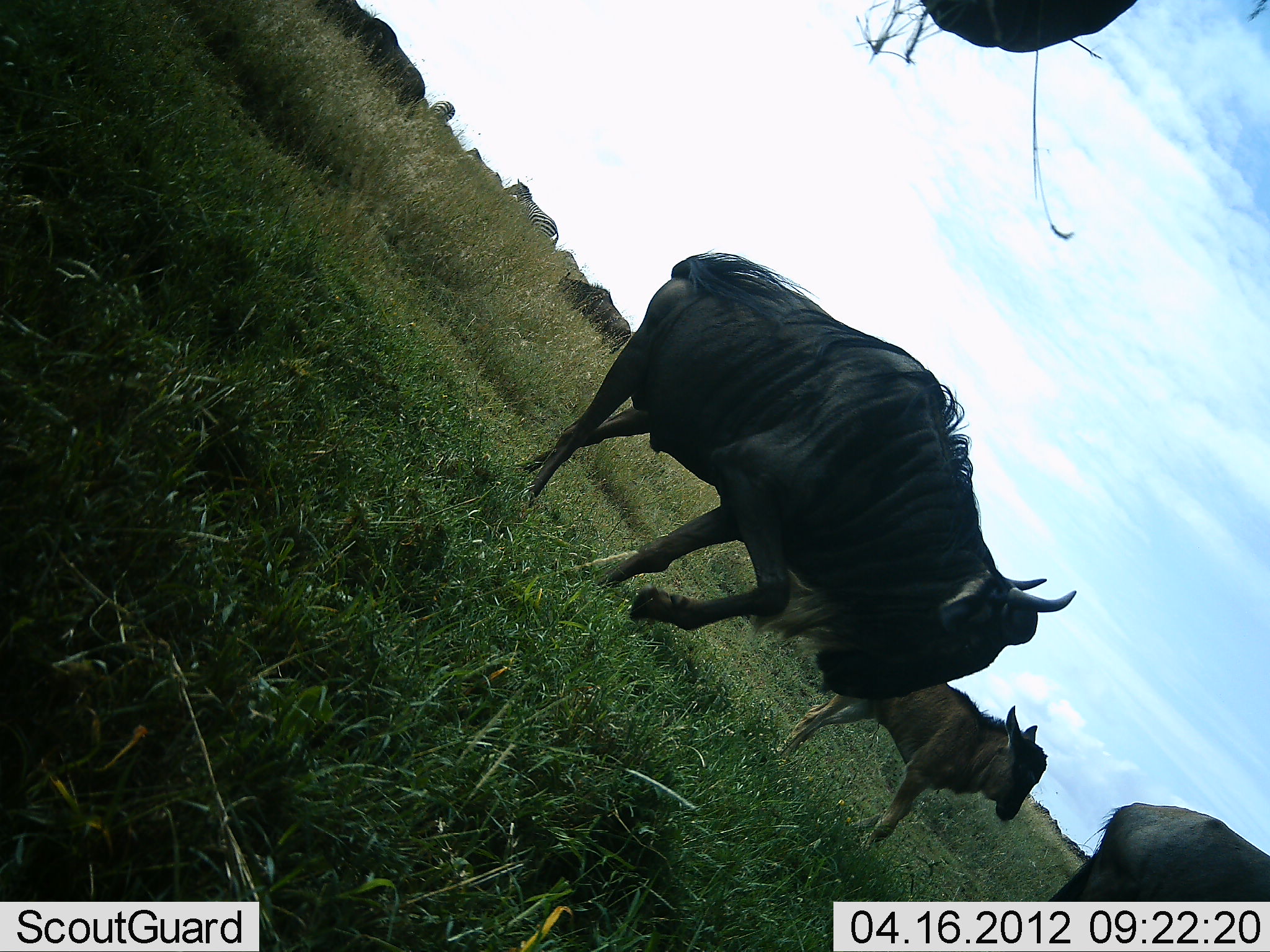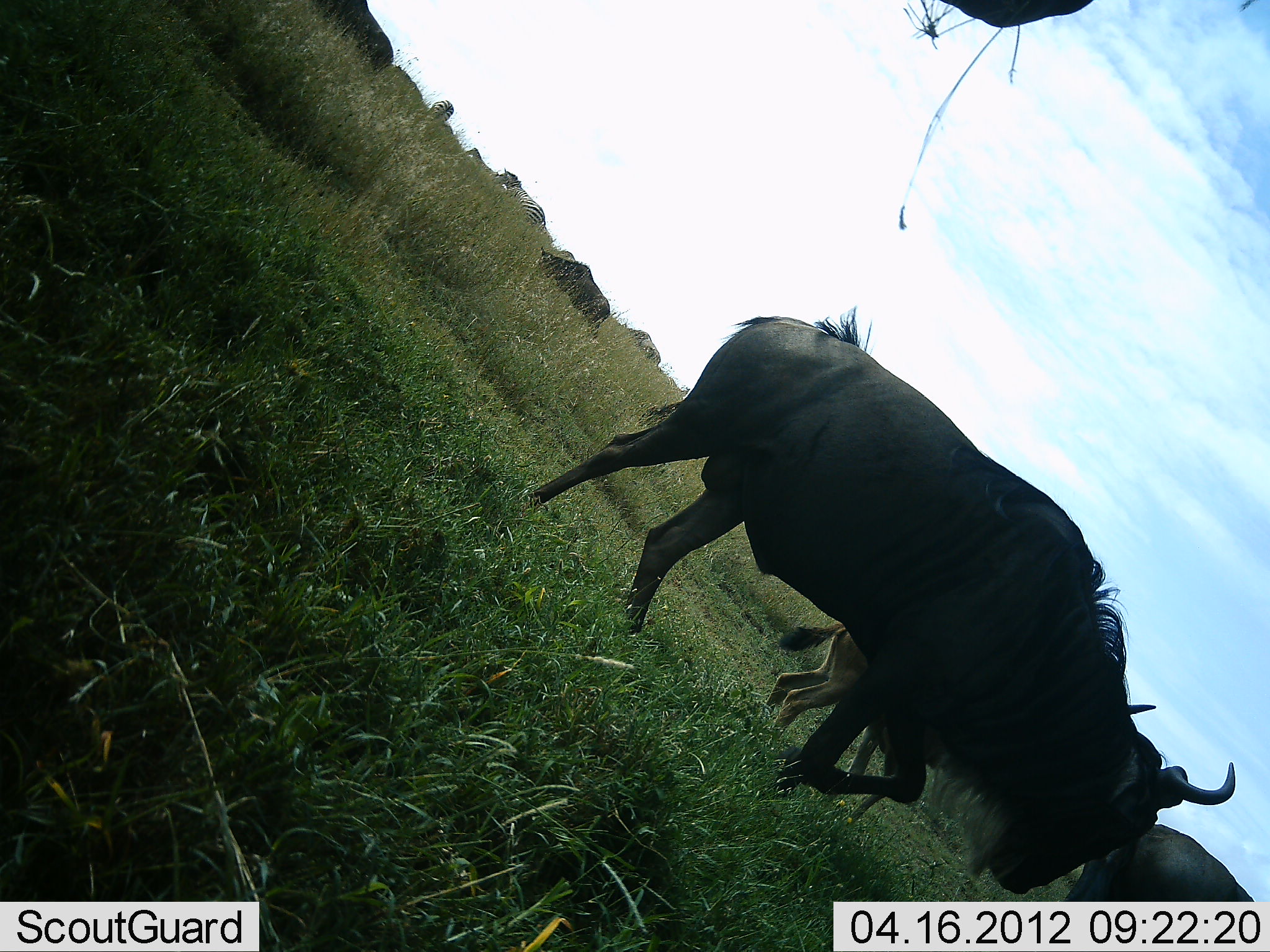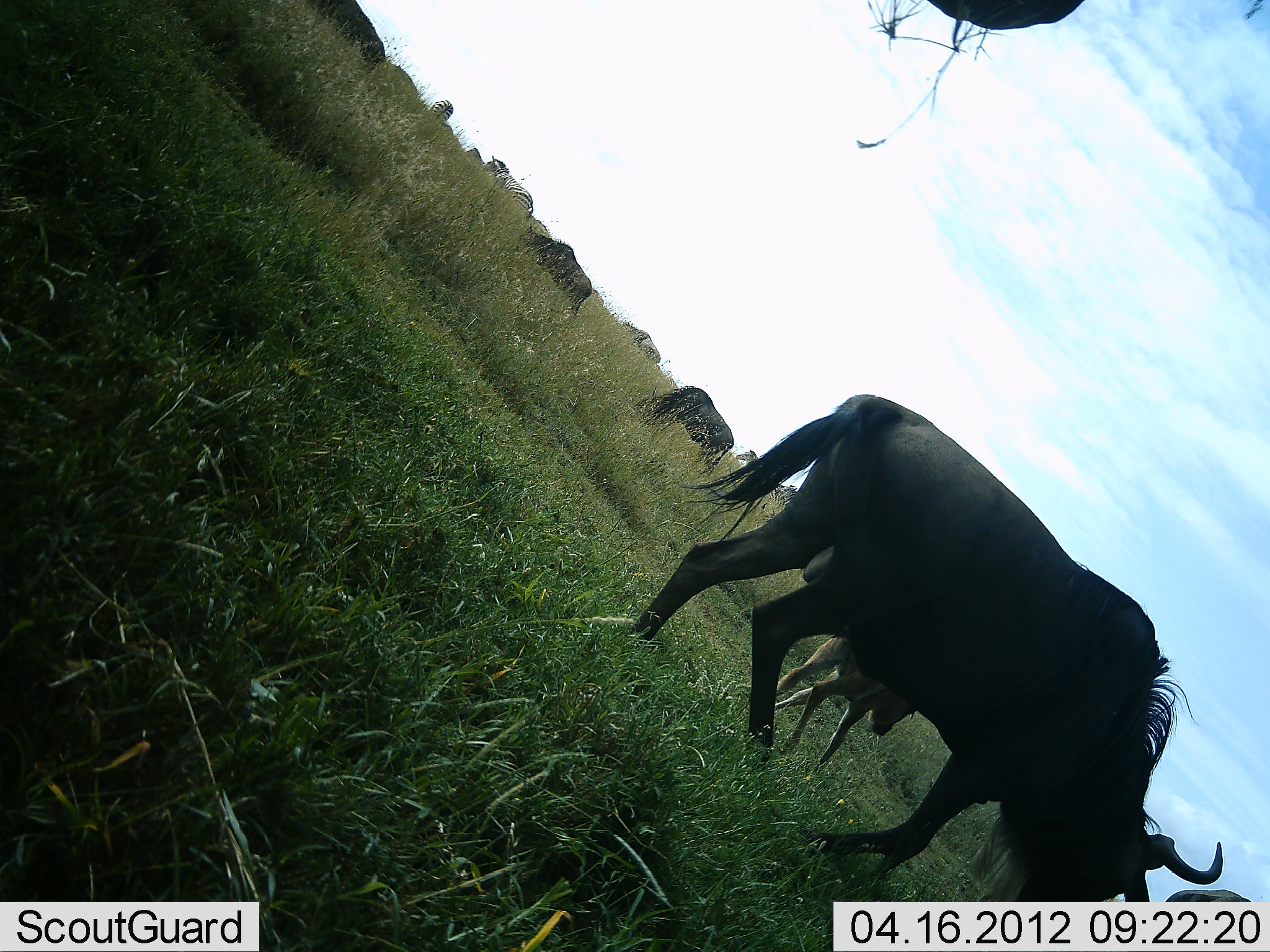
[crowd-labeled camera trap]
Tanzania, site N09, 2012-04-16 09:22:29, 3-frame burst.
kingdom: Animalia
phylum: Chordata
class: Mammalia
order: Artiodactyla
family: Bovidae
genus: Connochaetes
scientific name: Connochaetes taurinus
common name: blue wildebeest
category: wildebeest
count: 6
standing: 48%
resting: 4%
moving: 88%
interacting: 0%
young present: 76%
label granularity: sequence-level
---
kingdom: Animalia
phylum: Chordata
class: Mammalia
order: Perissodactyla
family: Equidae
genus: Equus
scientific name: Equus quagga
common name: plains zebra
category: zebra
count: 3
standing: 50%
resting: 0%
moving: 57%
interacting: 0%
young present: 0%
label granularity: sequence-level